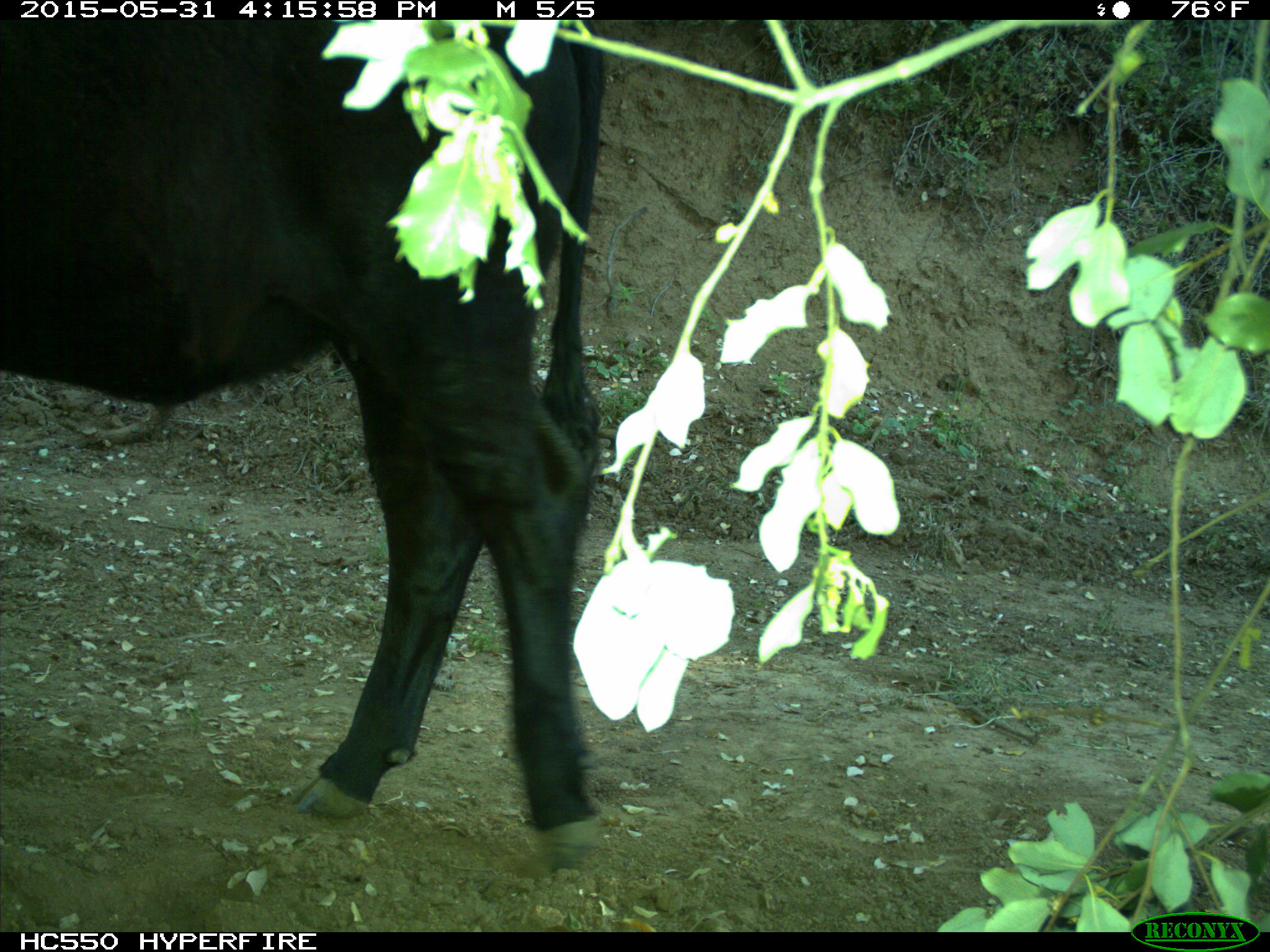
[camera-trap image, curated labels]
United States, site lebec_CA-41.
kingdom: Animalia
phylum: Chordata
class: Mammalia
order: Artiodactyla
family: Bovidae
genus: Bos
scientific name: Bos taurus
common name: domestic cow